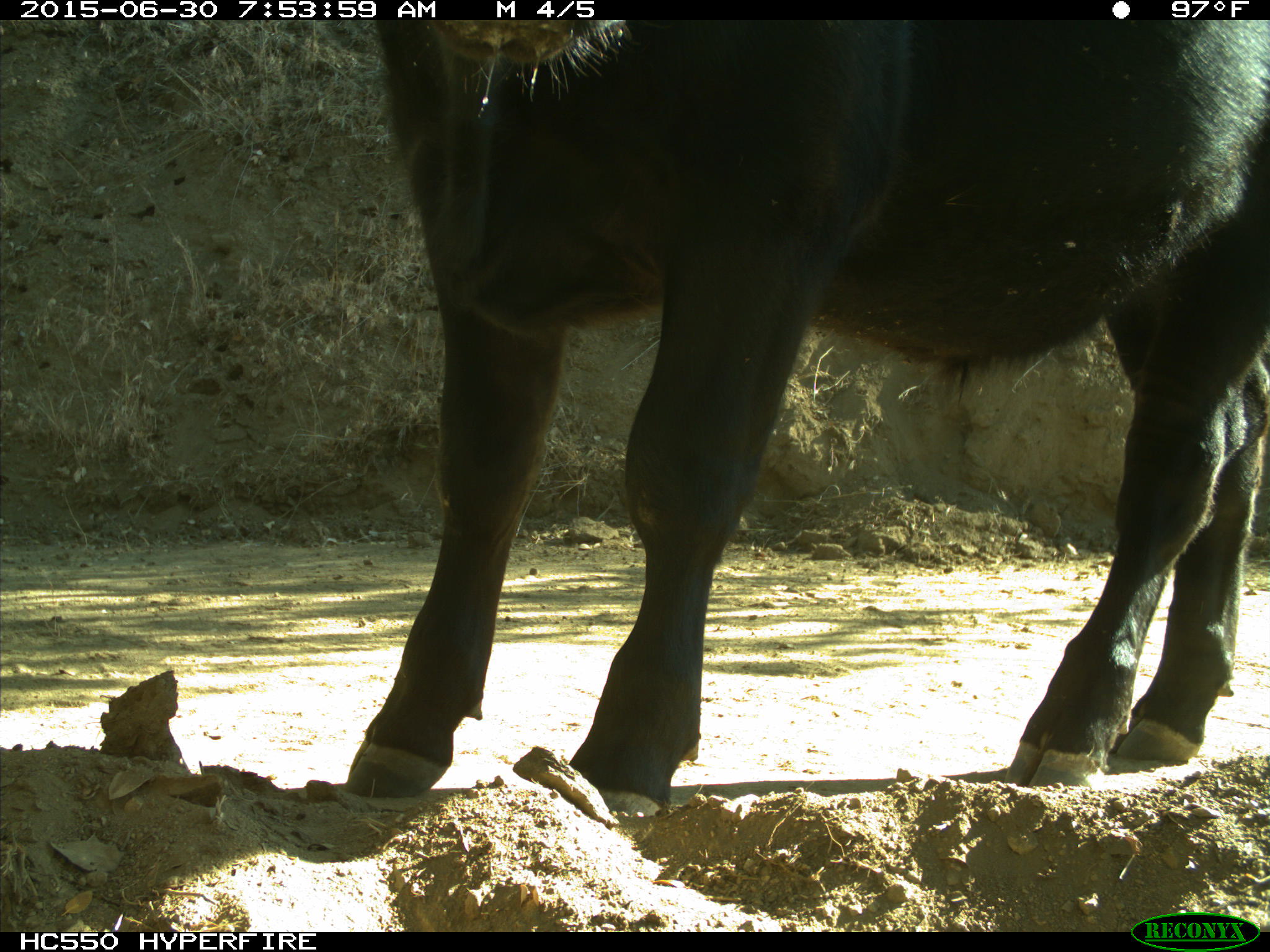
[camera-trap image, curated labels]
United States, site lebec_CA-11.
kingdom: Animalia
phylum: Chordata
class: Mammalia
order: Artiodactyla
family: Bovidae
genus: Bos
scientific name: Bos taurus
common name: domestic cow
Bos taurus (domestic cow).